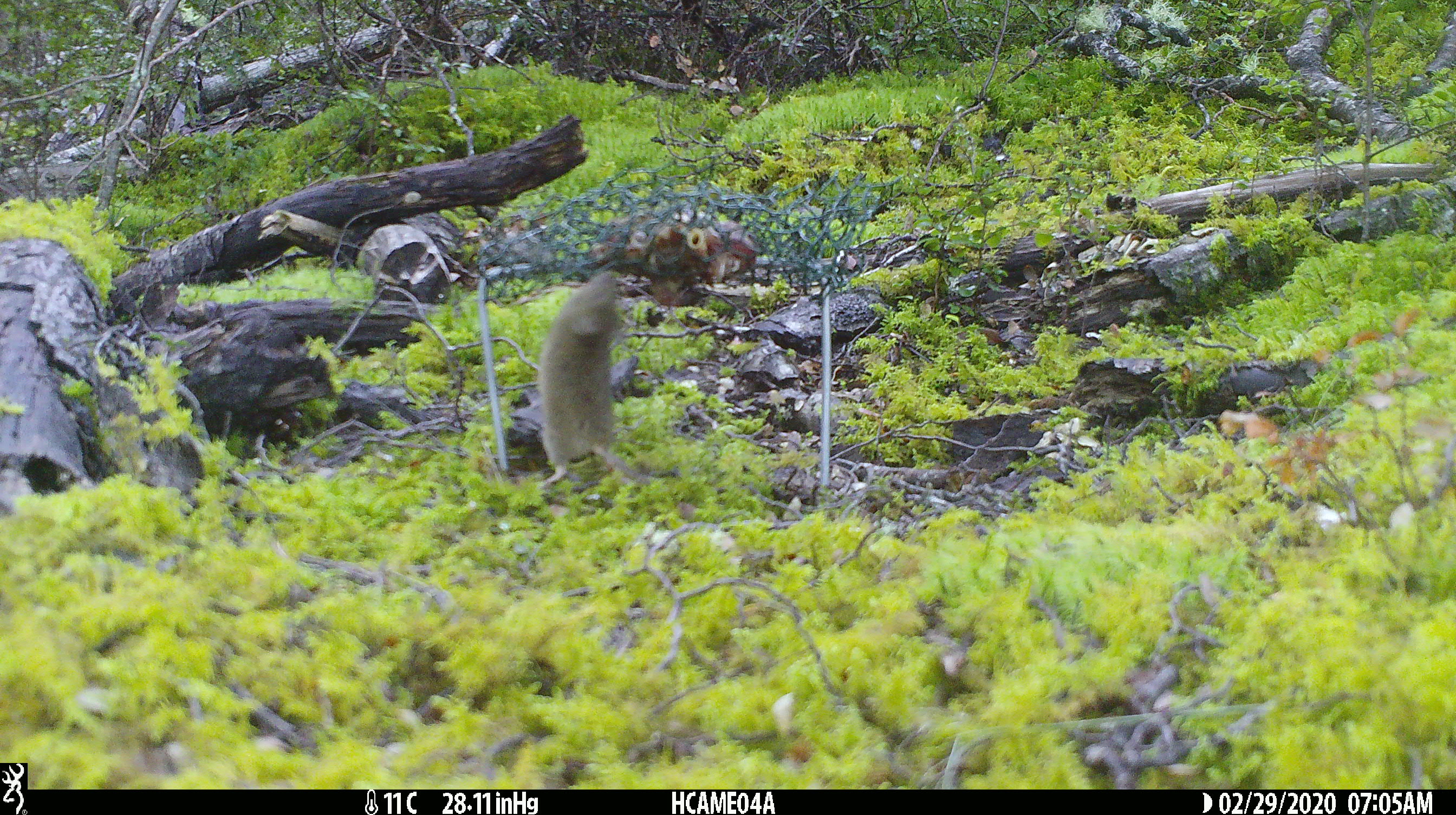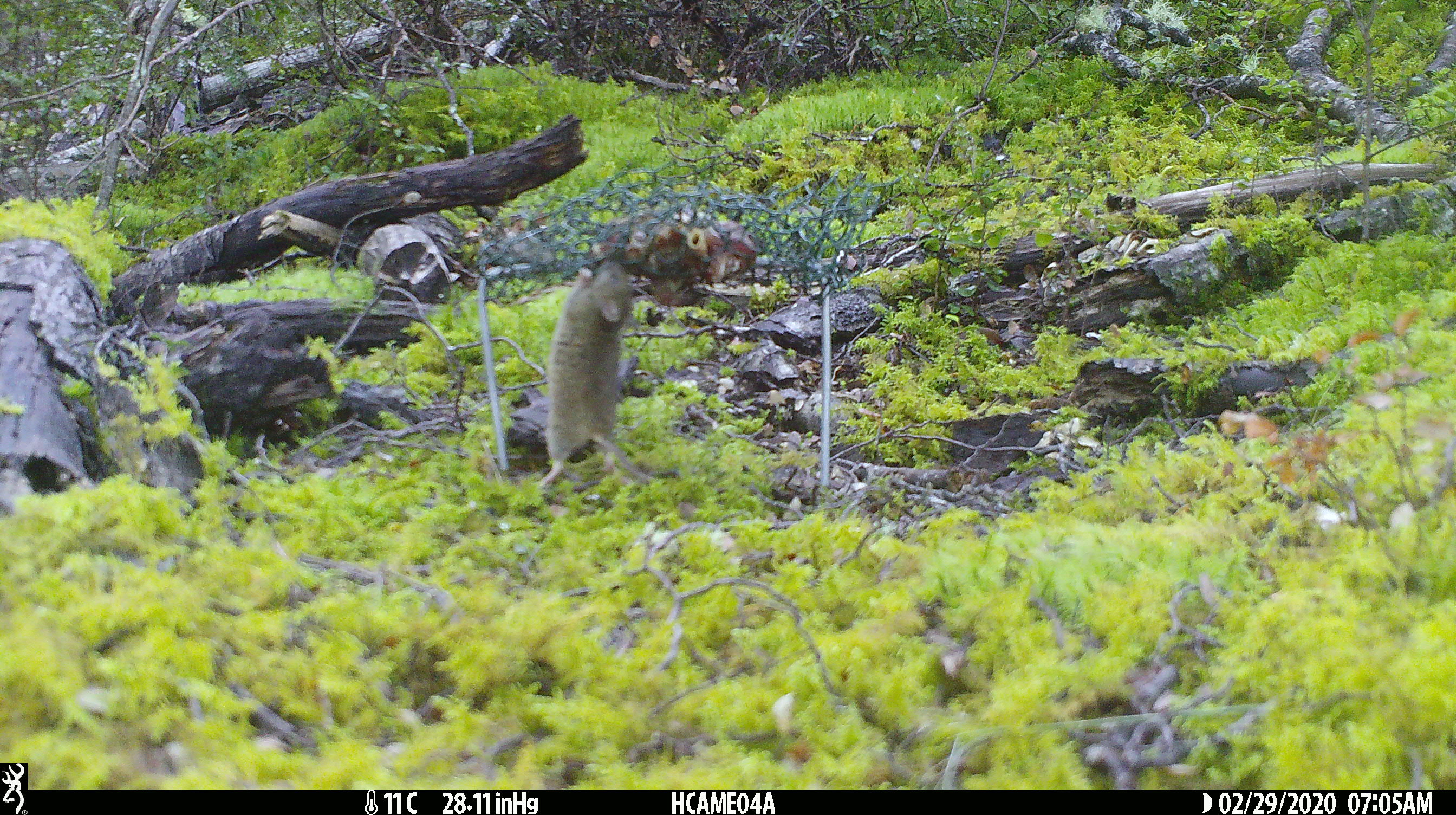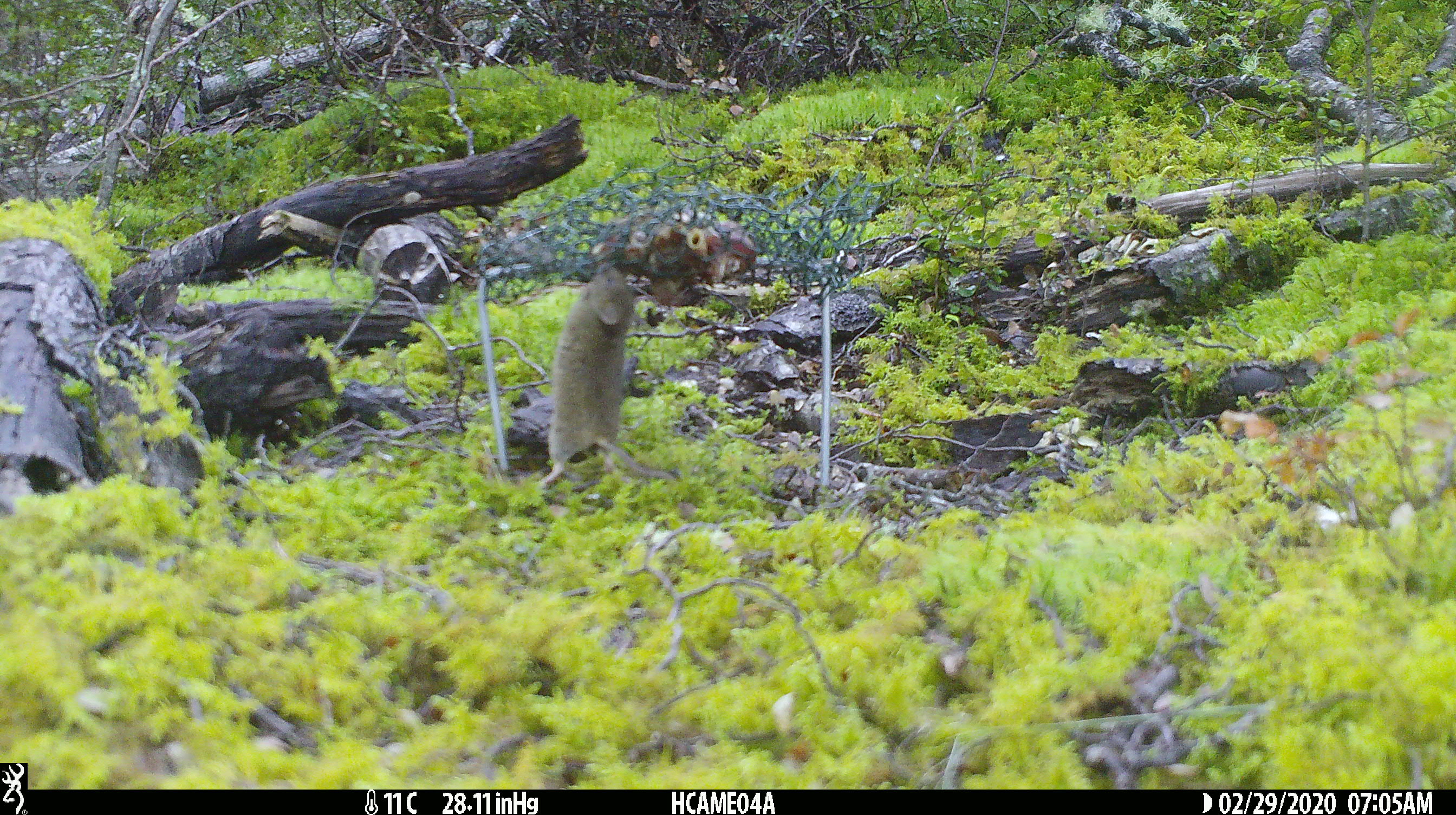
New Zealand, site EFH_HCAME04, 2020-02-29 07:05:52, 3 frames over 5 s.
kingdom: Animalia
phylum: Chordata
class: Mammalia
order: Rodentia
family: Muridae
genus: Mus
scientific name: Mus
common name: mouse